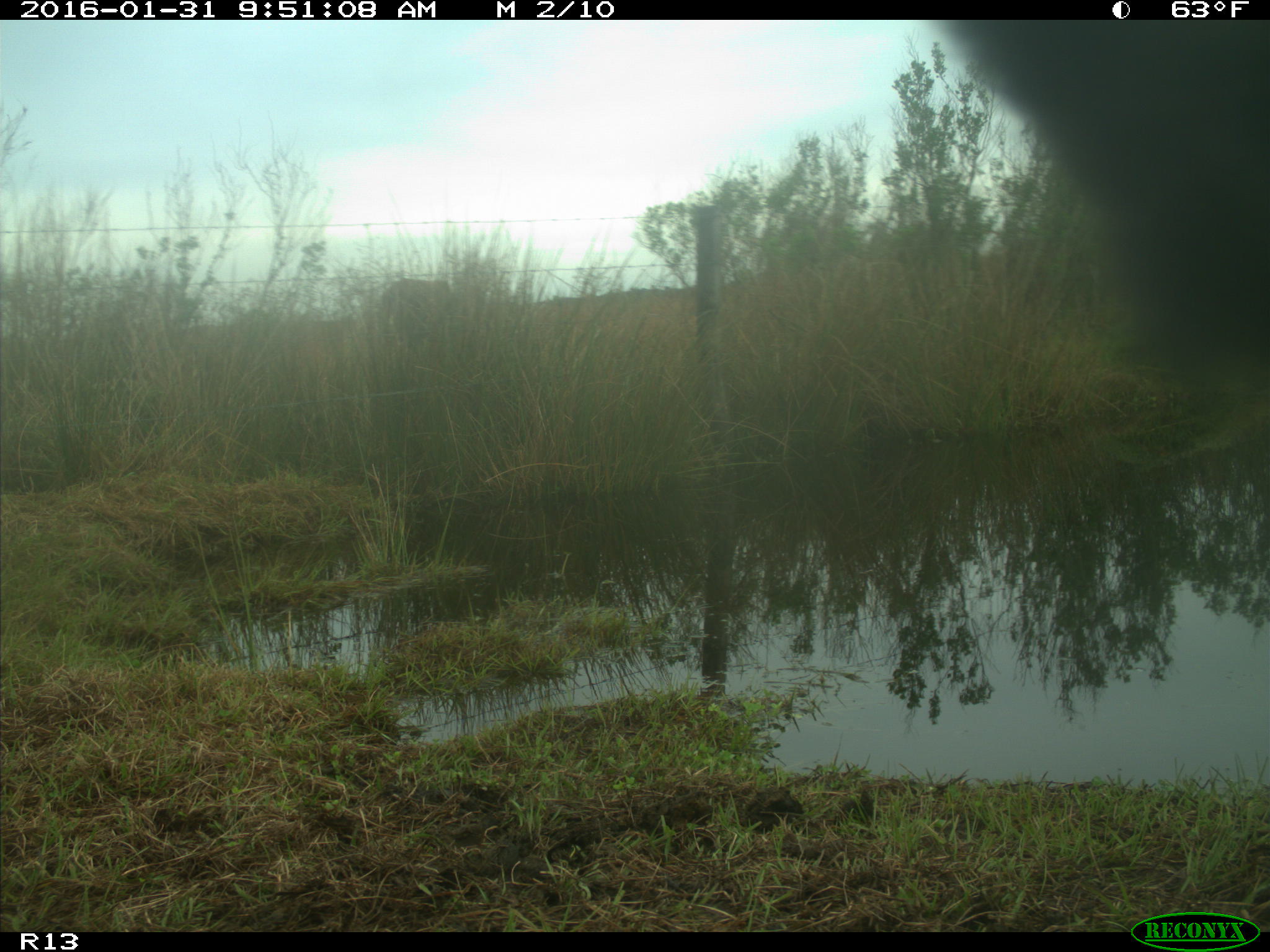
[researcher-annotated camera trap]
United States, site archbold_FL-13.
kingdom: Animalia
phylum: Chordata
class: Mammalia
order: Artiodactyla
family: Bovidae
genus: Bos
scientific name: Bos taurus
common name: domestic cow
Bos taurus (domestic cow).